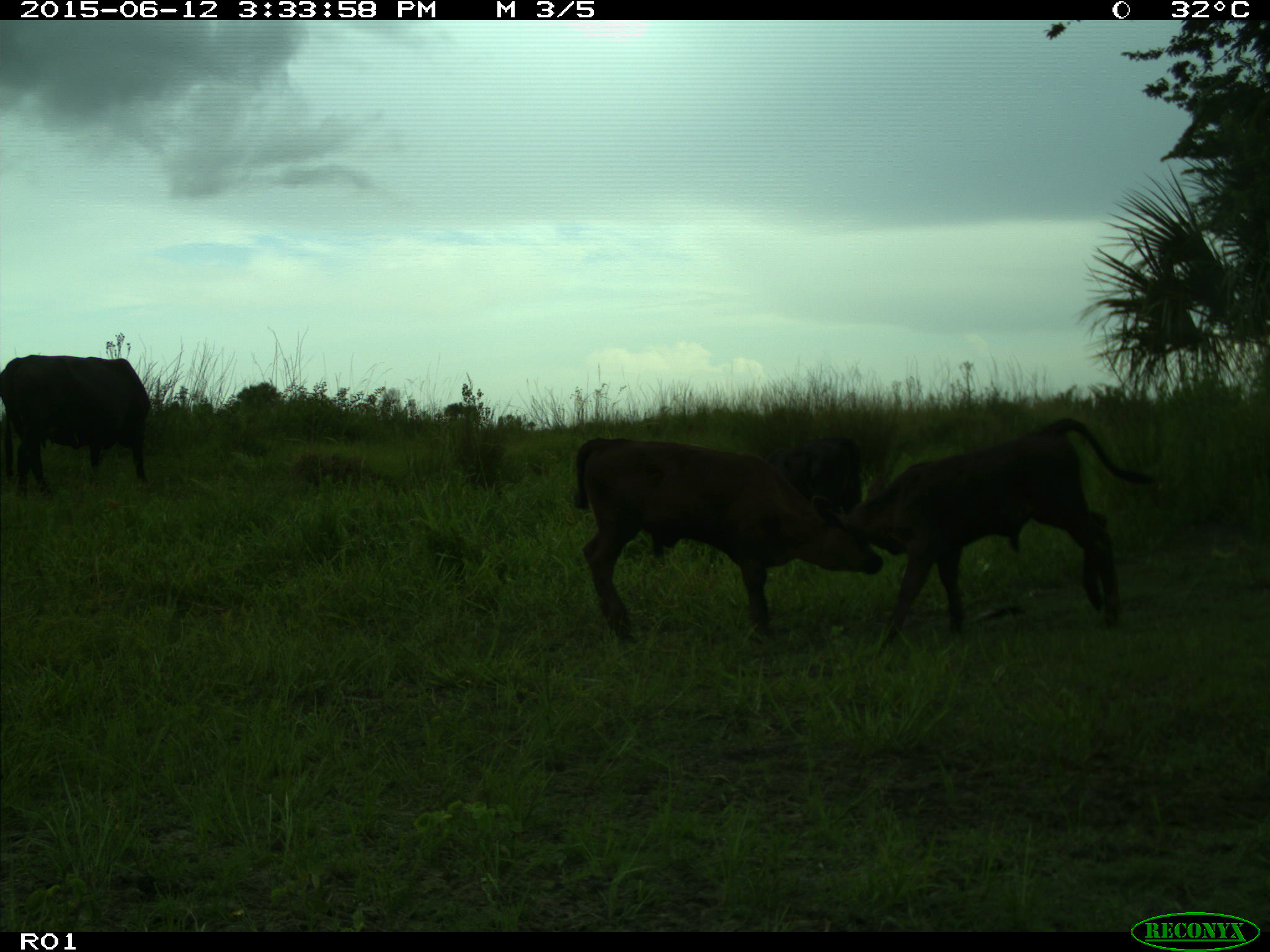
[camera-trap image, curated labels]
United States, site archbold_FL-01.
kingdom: Animalia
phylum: Chordata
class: Mammalia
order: Artiodactyla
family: Bovidae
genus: Bos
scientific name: Bos taurus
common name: domestic cow